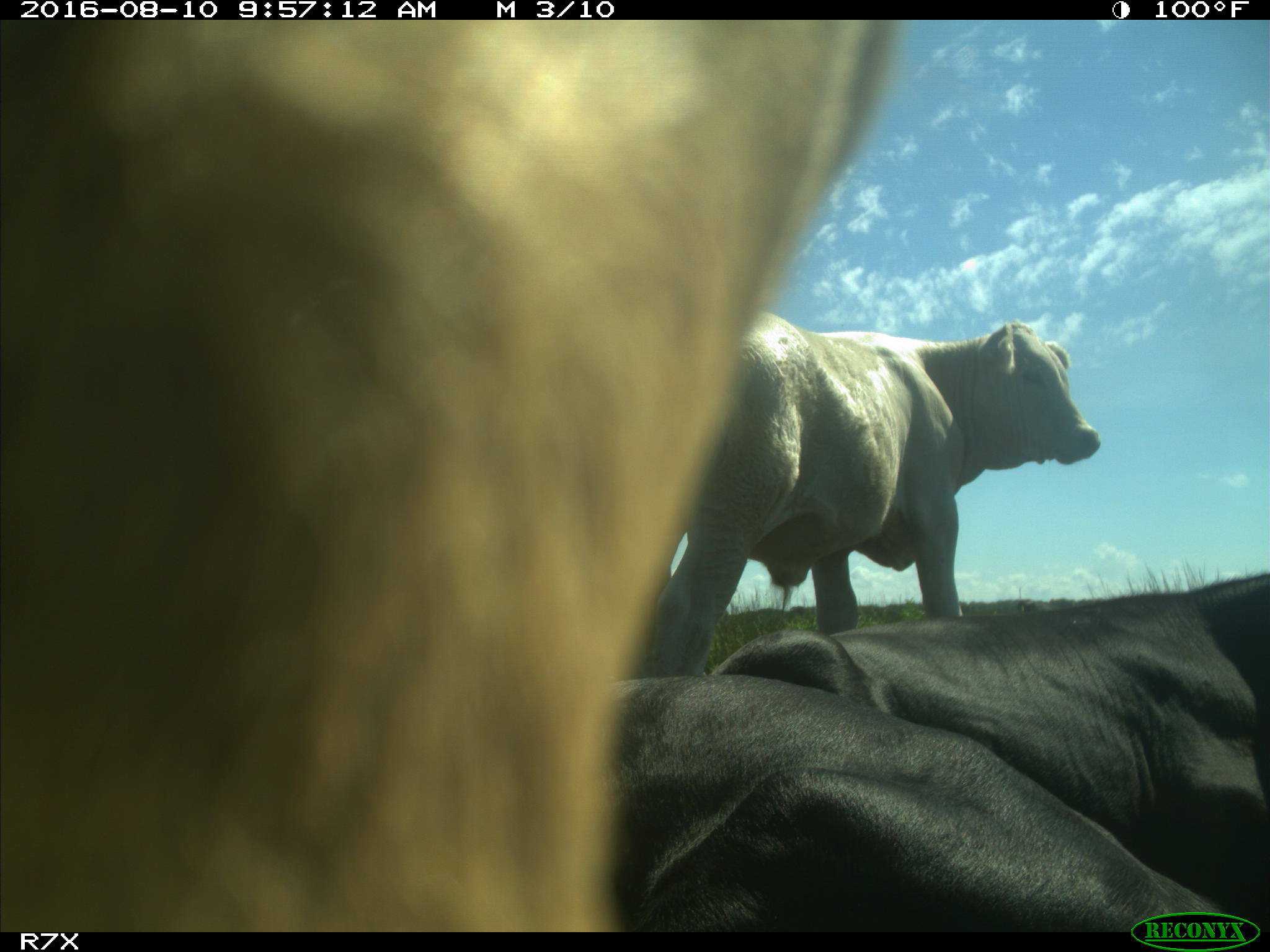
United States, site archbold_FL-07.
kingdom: Animalia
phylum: Chordata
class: Mammalia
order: Artiodactyla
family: Bovidae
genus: Bos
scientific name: Bos taurus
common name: domestic cow